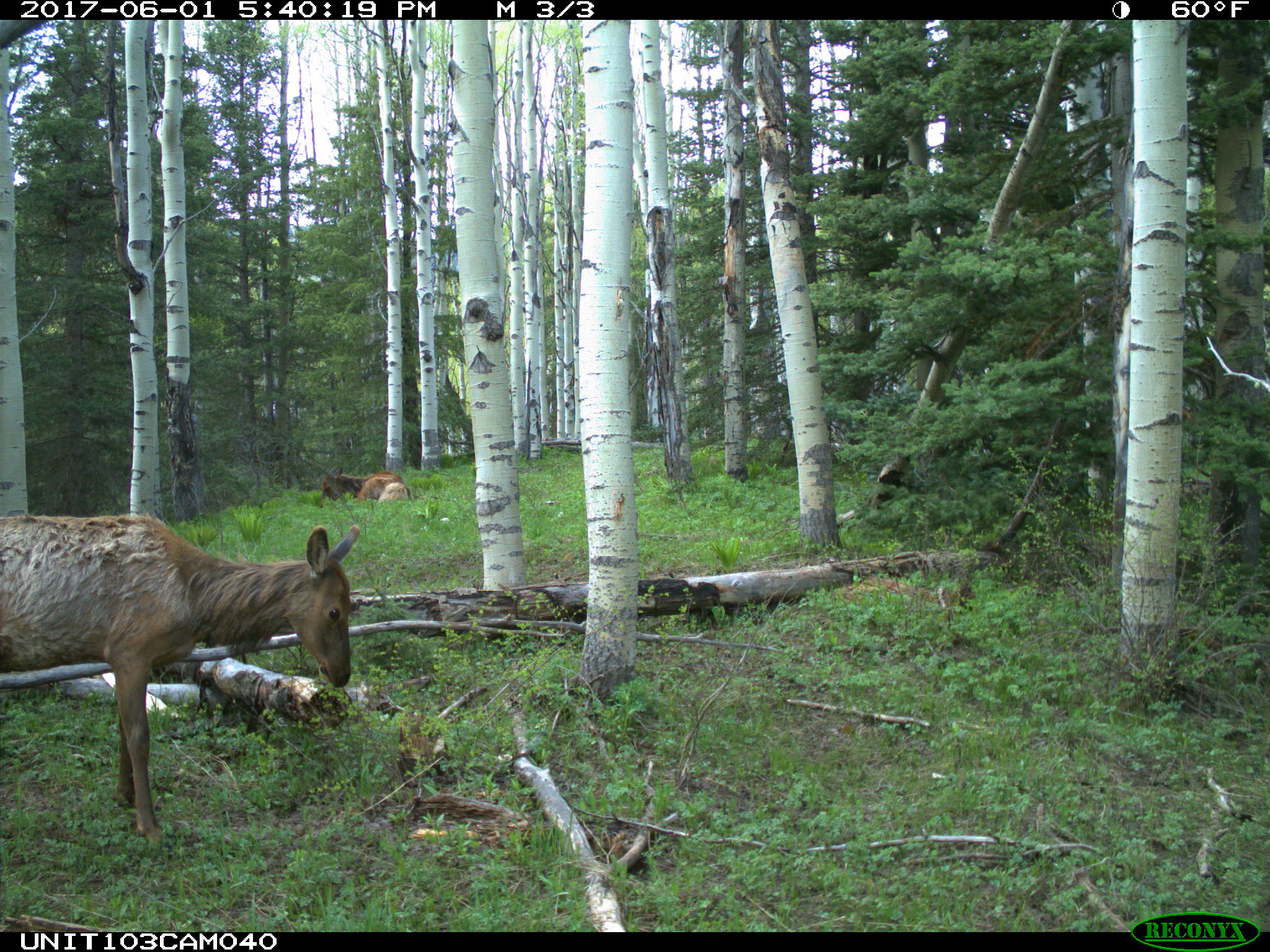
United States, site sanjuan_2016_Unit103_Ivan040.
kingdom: Animalia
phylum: Chordata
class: Mammalia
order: Artiodactyla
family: Cervidae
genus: Cervus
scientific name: Cervus elaphus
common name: red deer